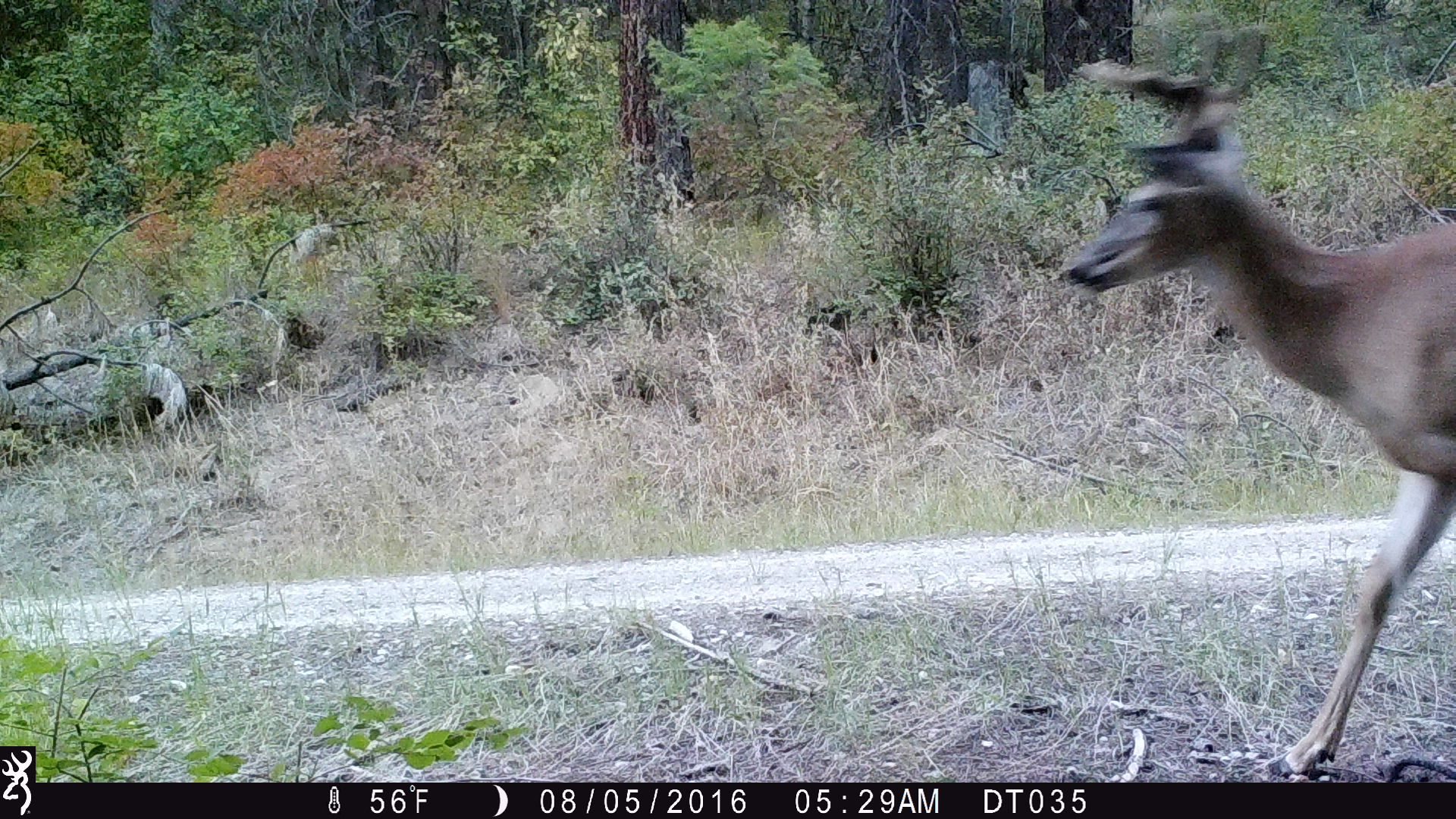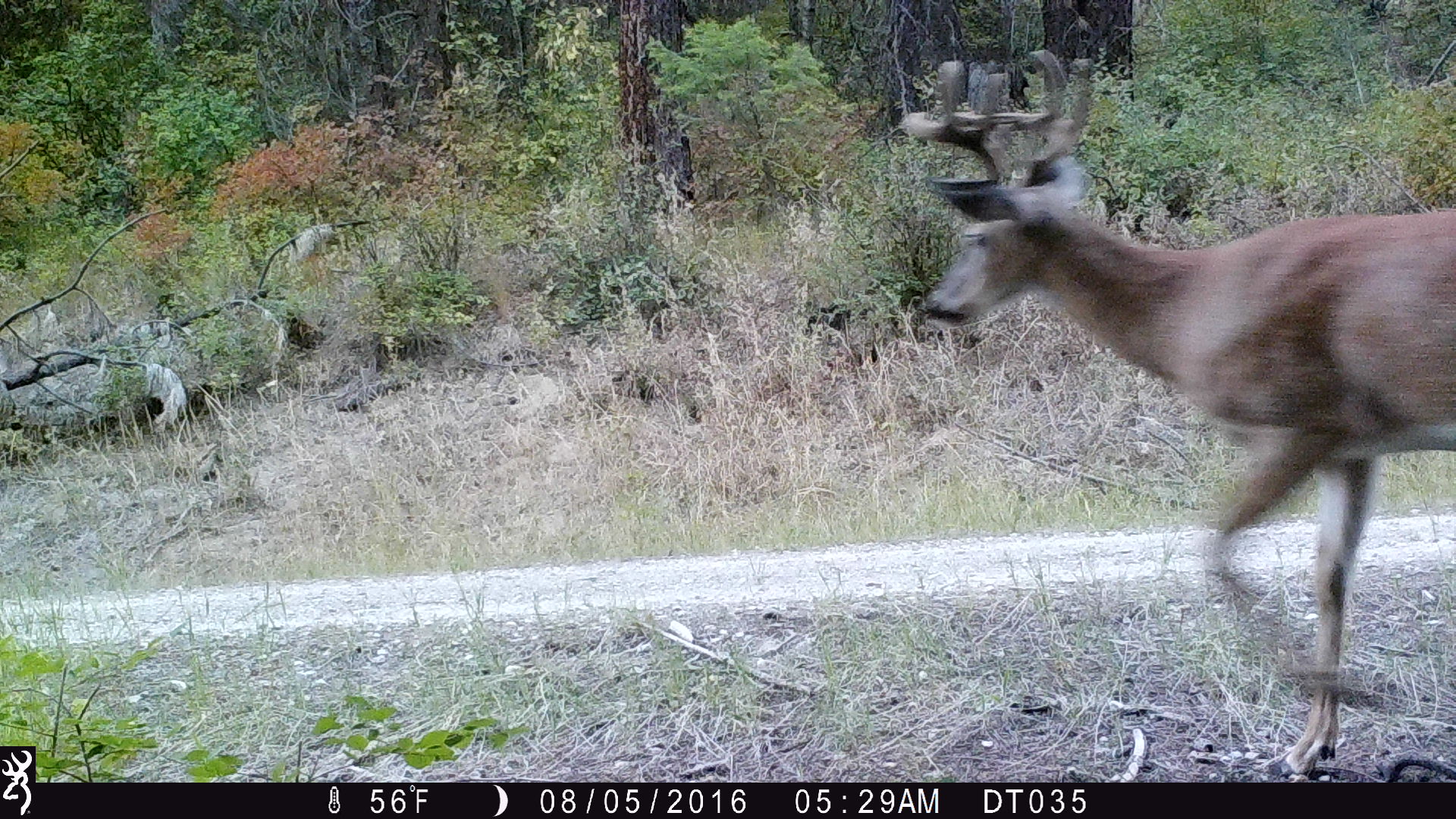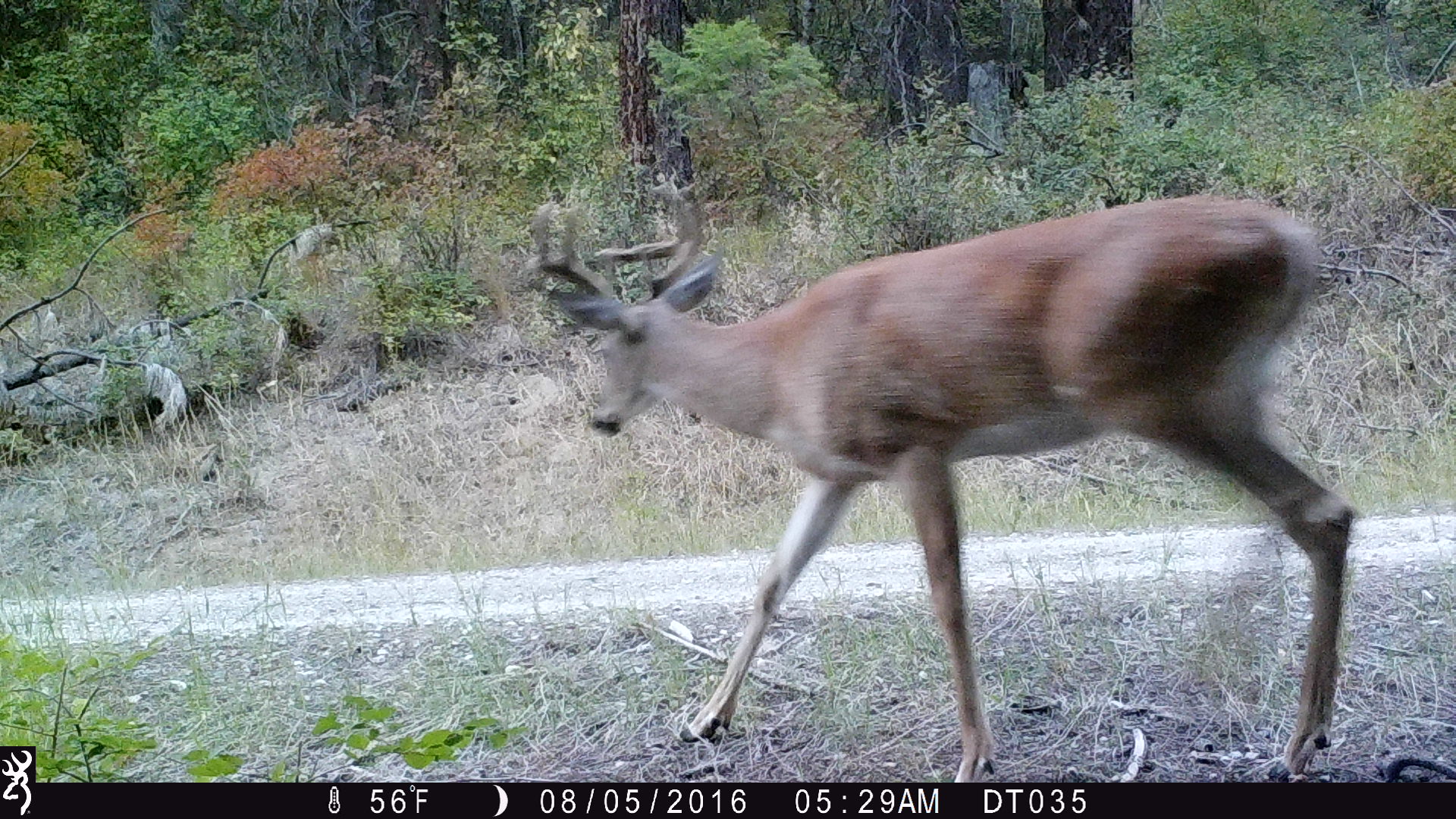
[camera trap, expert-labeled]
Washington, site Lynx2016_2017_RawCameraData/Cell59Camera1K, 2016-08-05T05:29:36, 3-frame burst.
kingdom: Animalia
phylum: Chordata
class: Mammalia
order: Artiodactyla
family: Cervidae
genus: Odocoileus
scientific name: Odocoileus virginianus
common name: white-tailed deer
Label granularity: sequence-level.